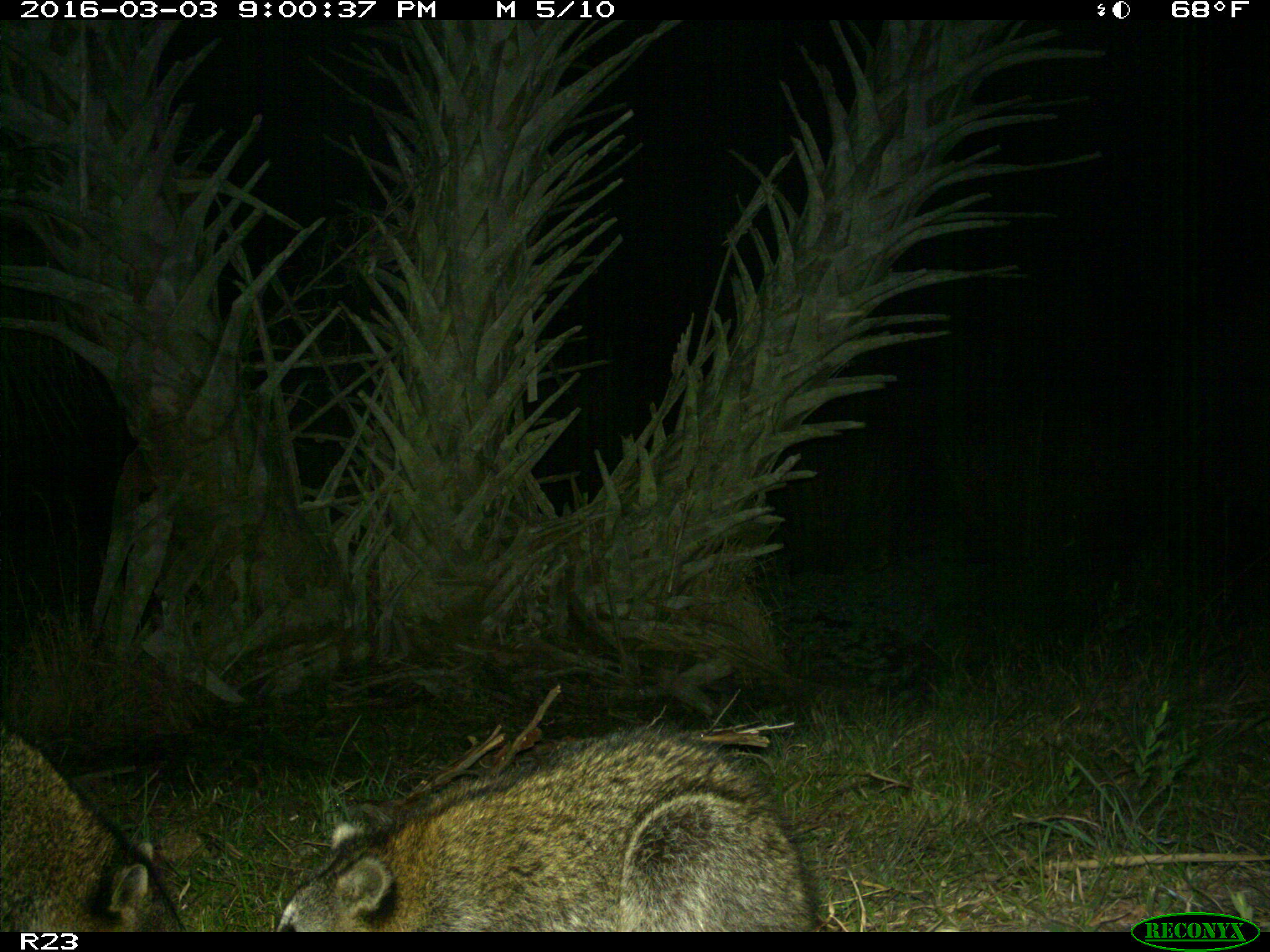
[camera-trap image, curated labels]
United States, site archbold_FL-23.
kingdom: Animalia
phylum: Chordata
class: Mammalia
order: Carnivora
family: Procyonidae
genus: Procyon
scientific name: Procyon lotor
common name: common raccoon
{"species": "Procyon lotor (common raccoon)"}